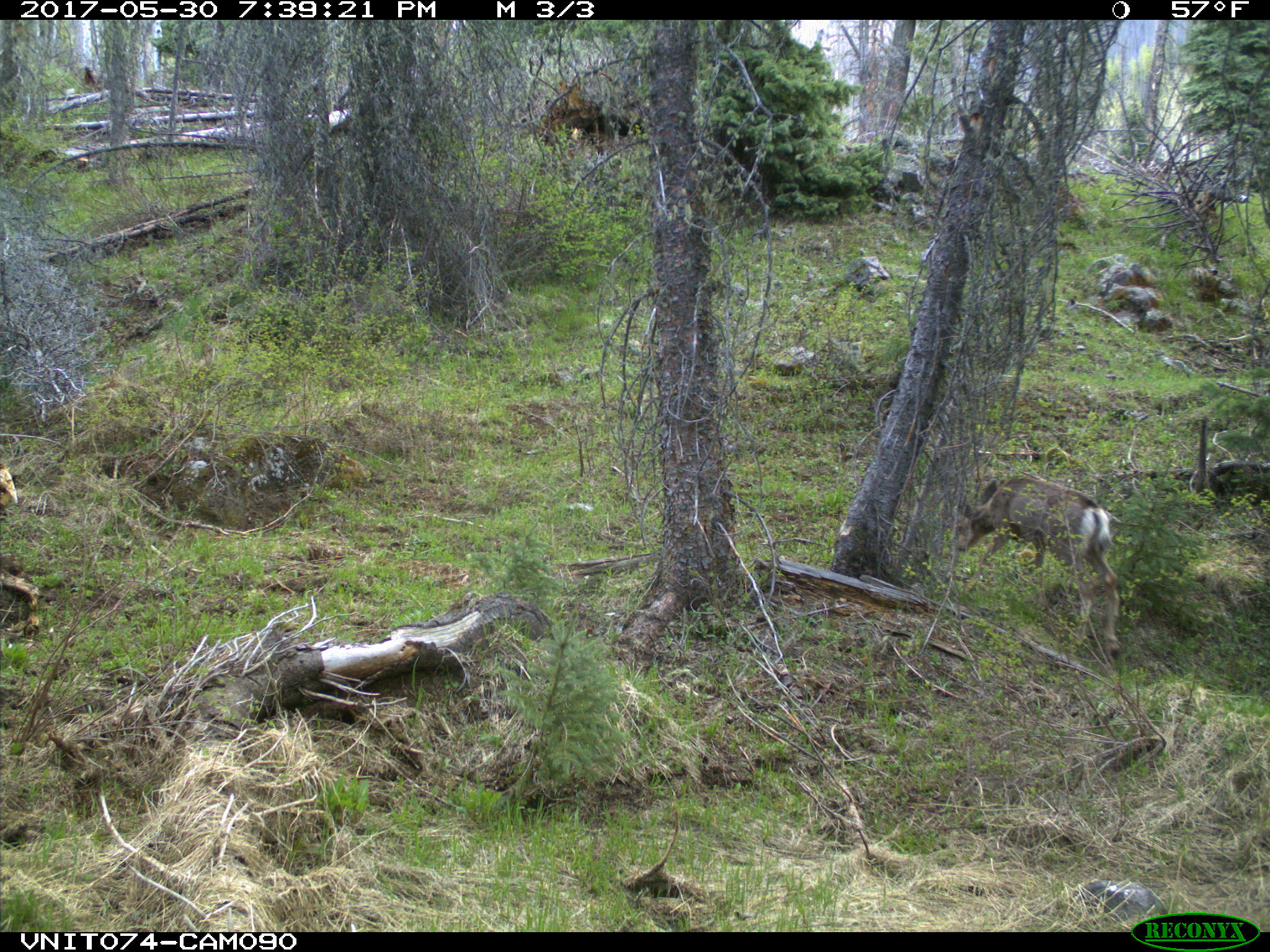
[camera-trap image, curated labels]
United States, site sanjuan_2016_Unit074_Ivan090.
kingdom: Animalia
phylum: Chordata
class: Mammalia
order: Artiodactyla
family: Cervidae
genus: Odocoileus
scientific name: Odocoileus hemionus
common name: mule deer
Odocoileus hemionus (mule deer).